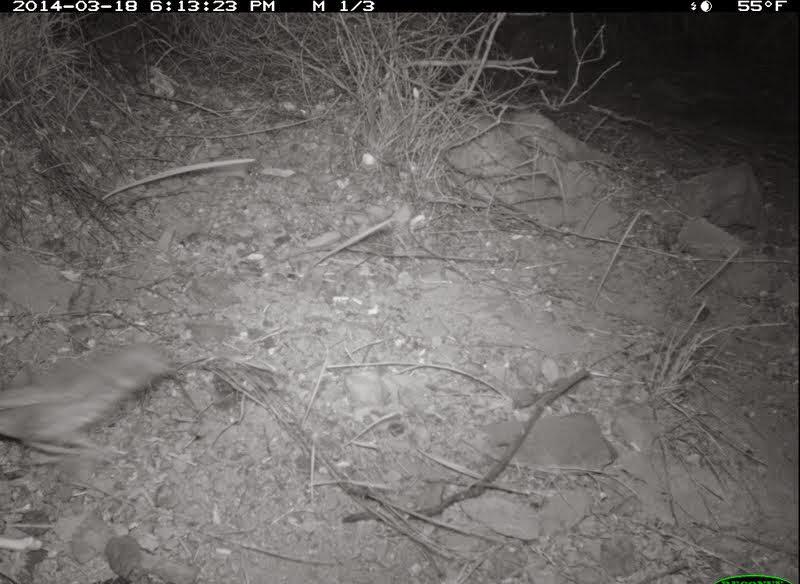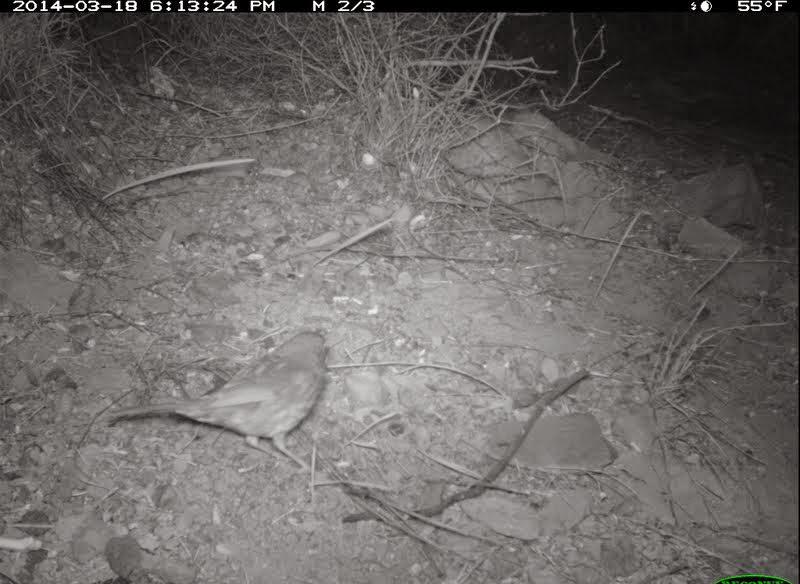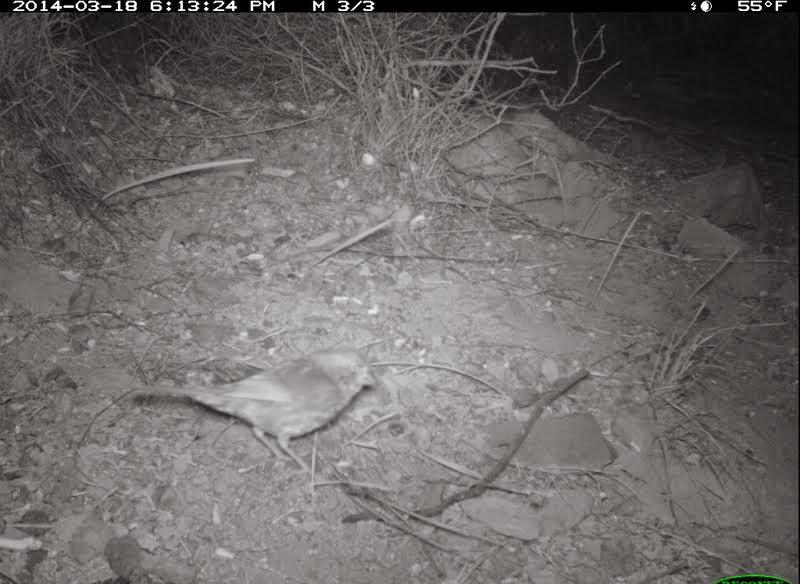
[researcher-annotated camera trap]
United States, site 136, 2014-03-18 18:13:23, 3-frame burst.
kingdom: Animalia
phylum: Chordata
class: Aves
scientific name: Aves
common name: bird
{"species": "bird (Aves)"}